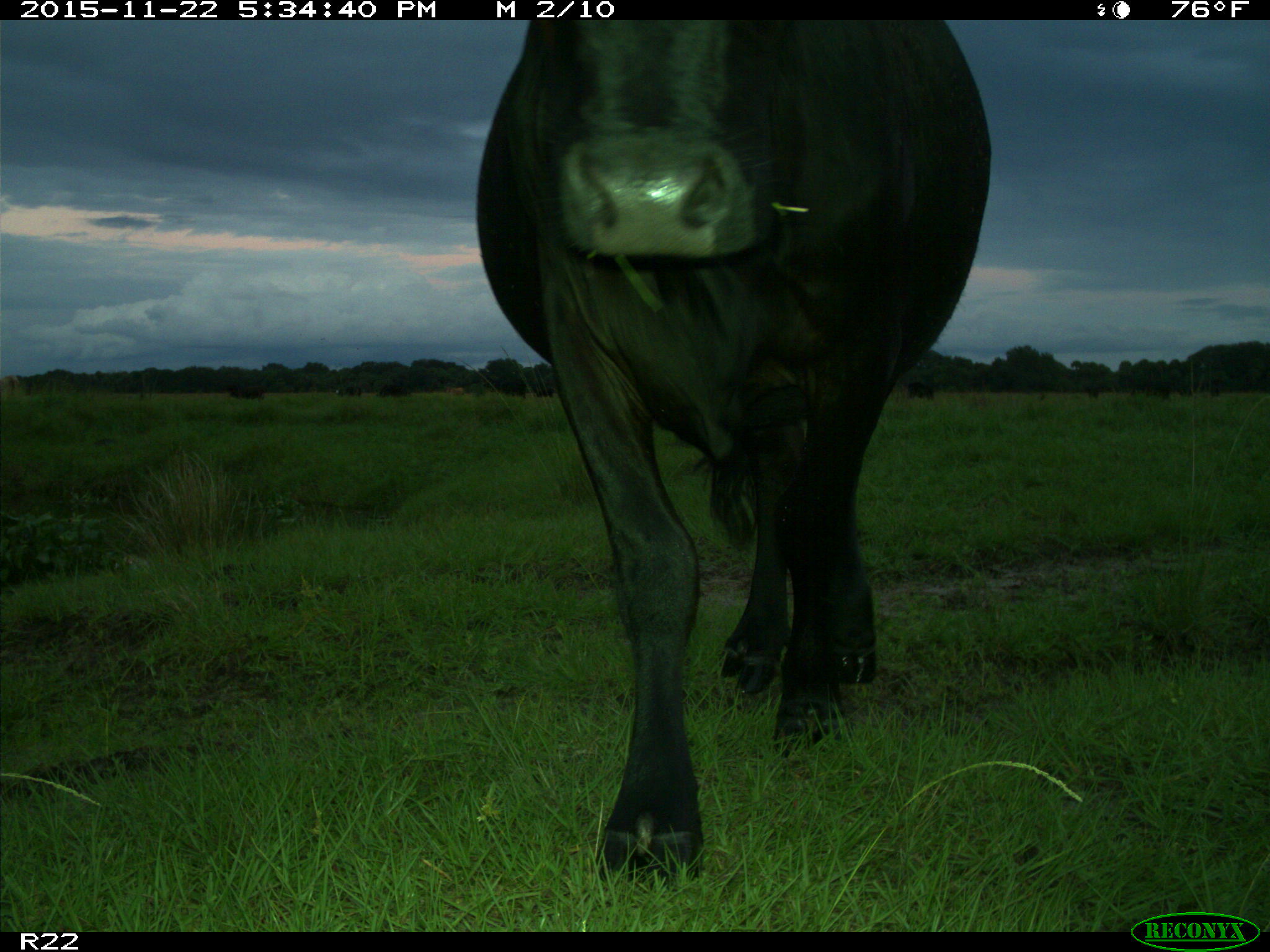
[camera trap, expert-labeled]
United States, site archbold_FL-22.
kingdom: Animalia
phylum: Chordata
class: Mammalia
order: Artiodactyla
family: Bovidae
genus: Bos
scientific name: Bos taurus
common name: domestic cow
Bos taurus (domestic cow).